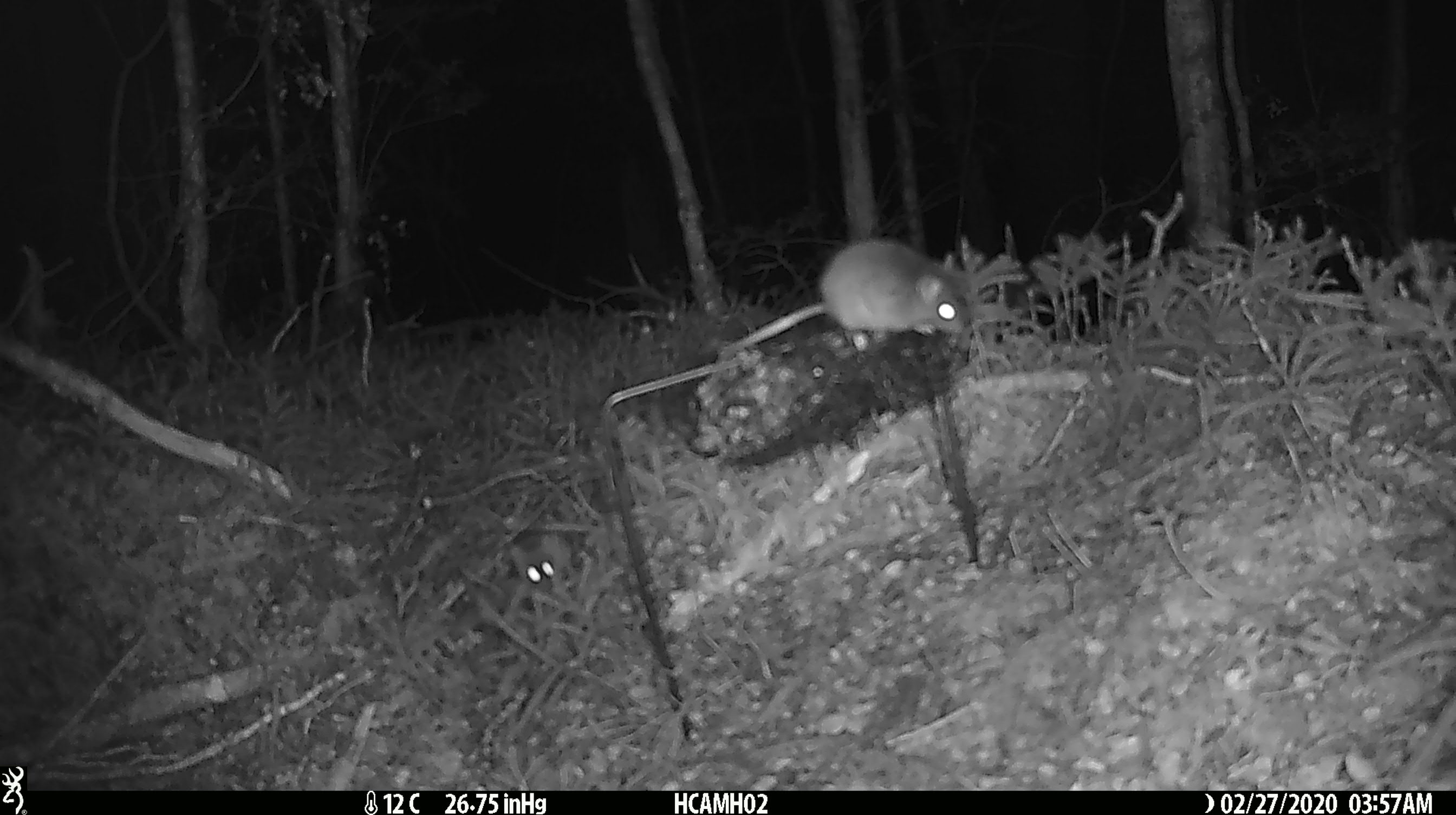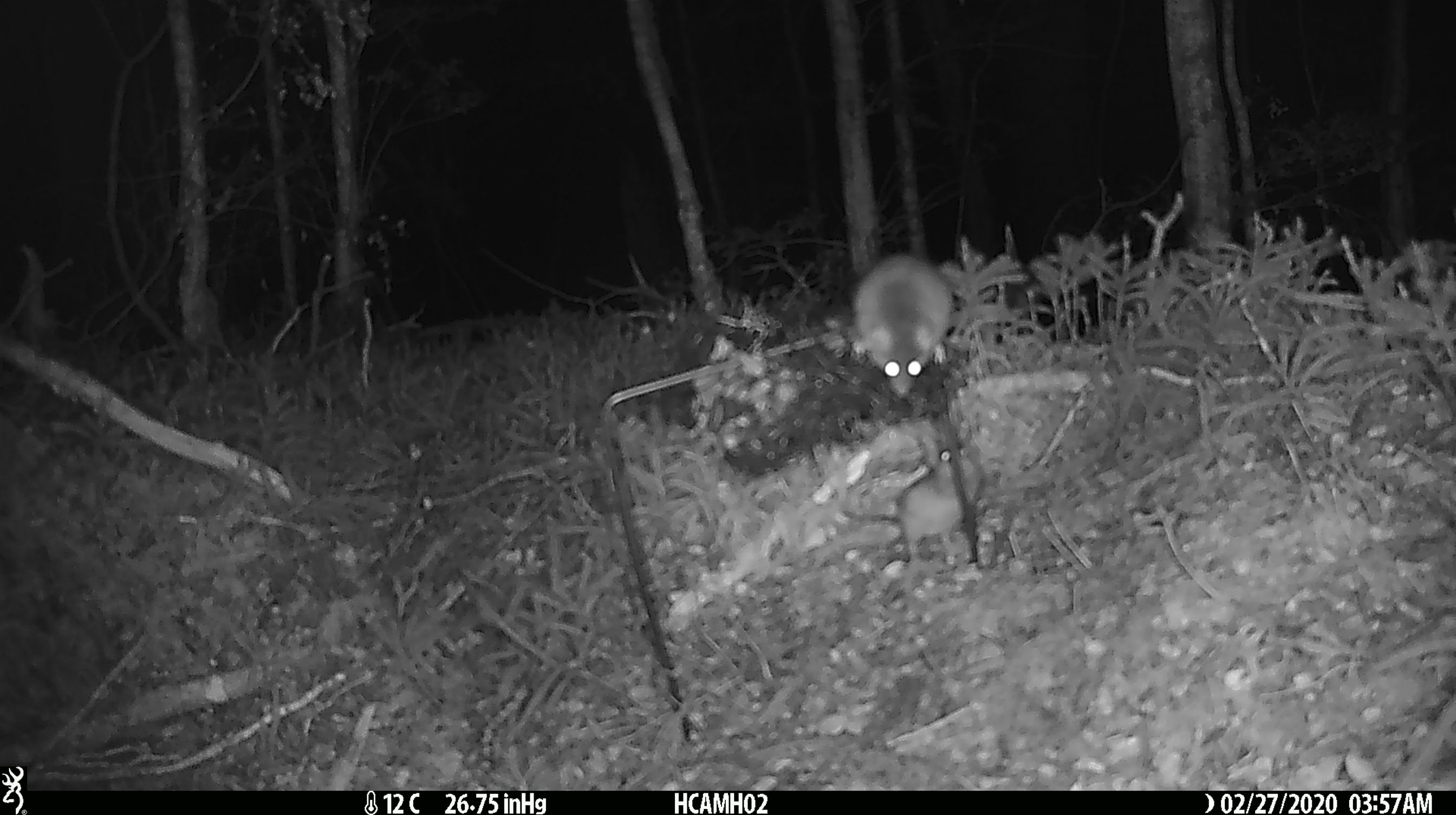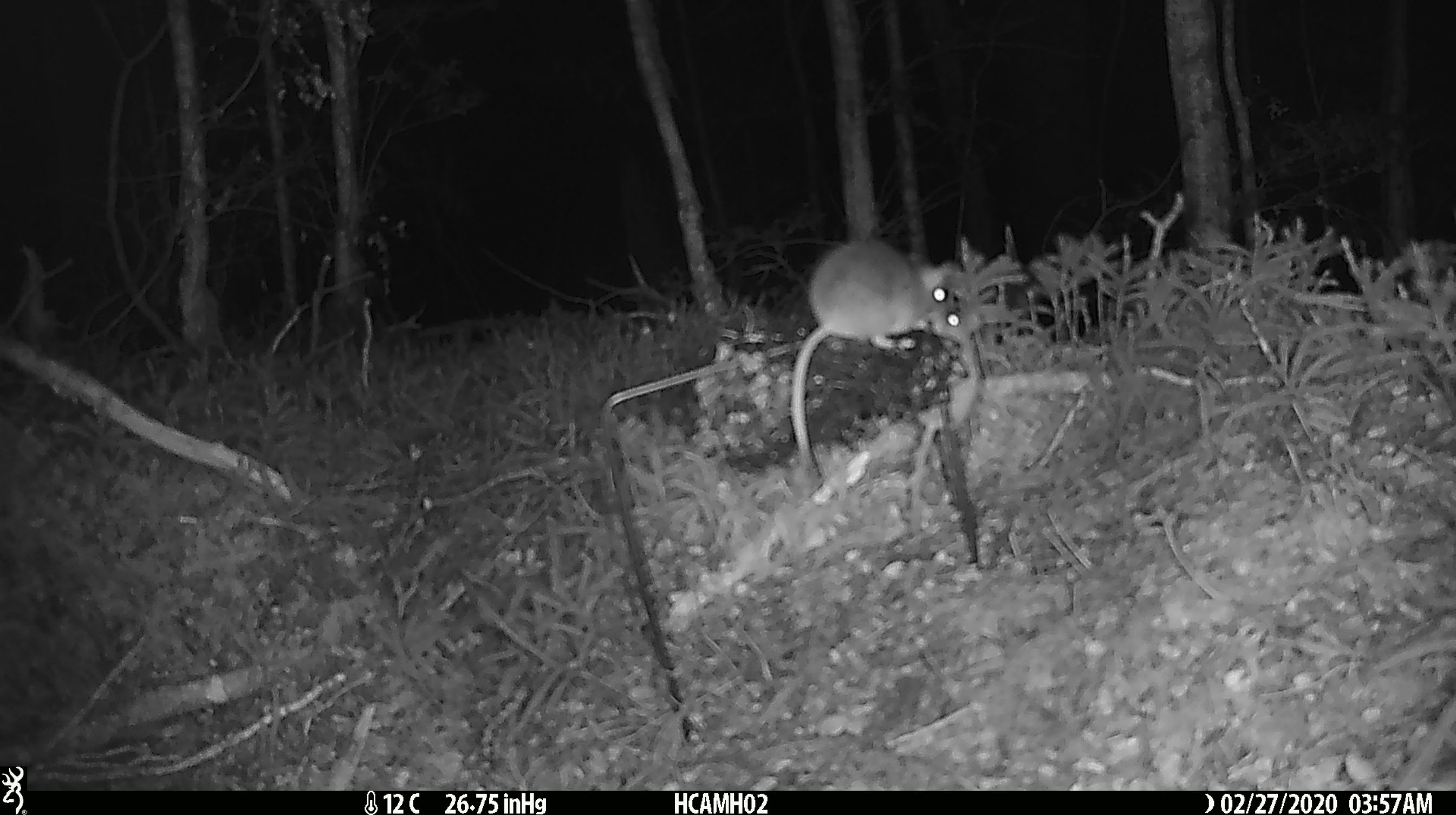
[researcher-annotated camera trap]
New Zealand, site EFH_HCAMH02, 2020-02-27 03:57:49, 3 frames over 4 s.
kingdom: Animalia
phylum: Chordata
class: Mammalia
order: Rodentia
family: Muridae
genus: Mus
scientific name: Mus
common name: mouse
Mouse (Mus).